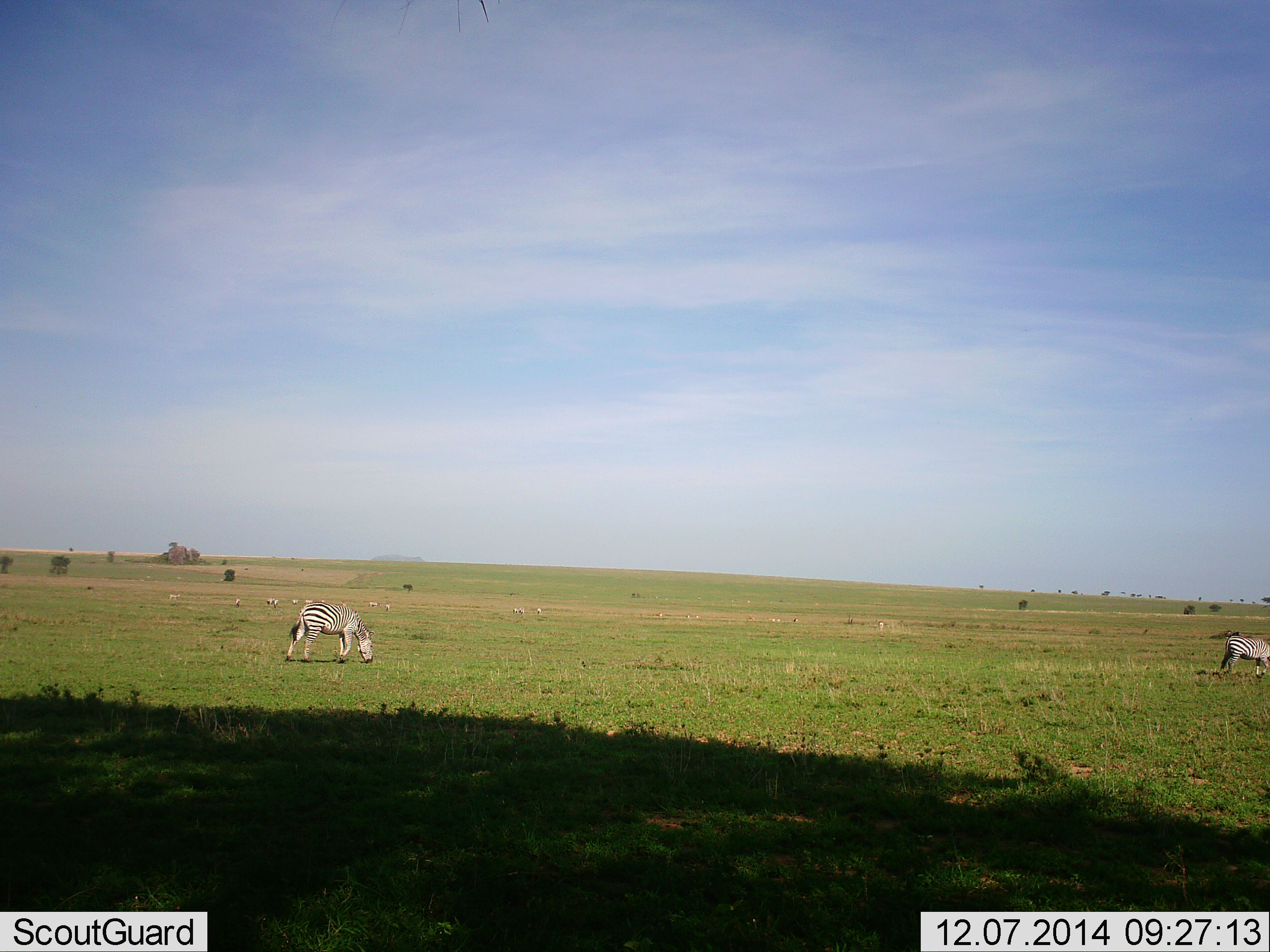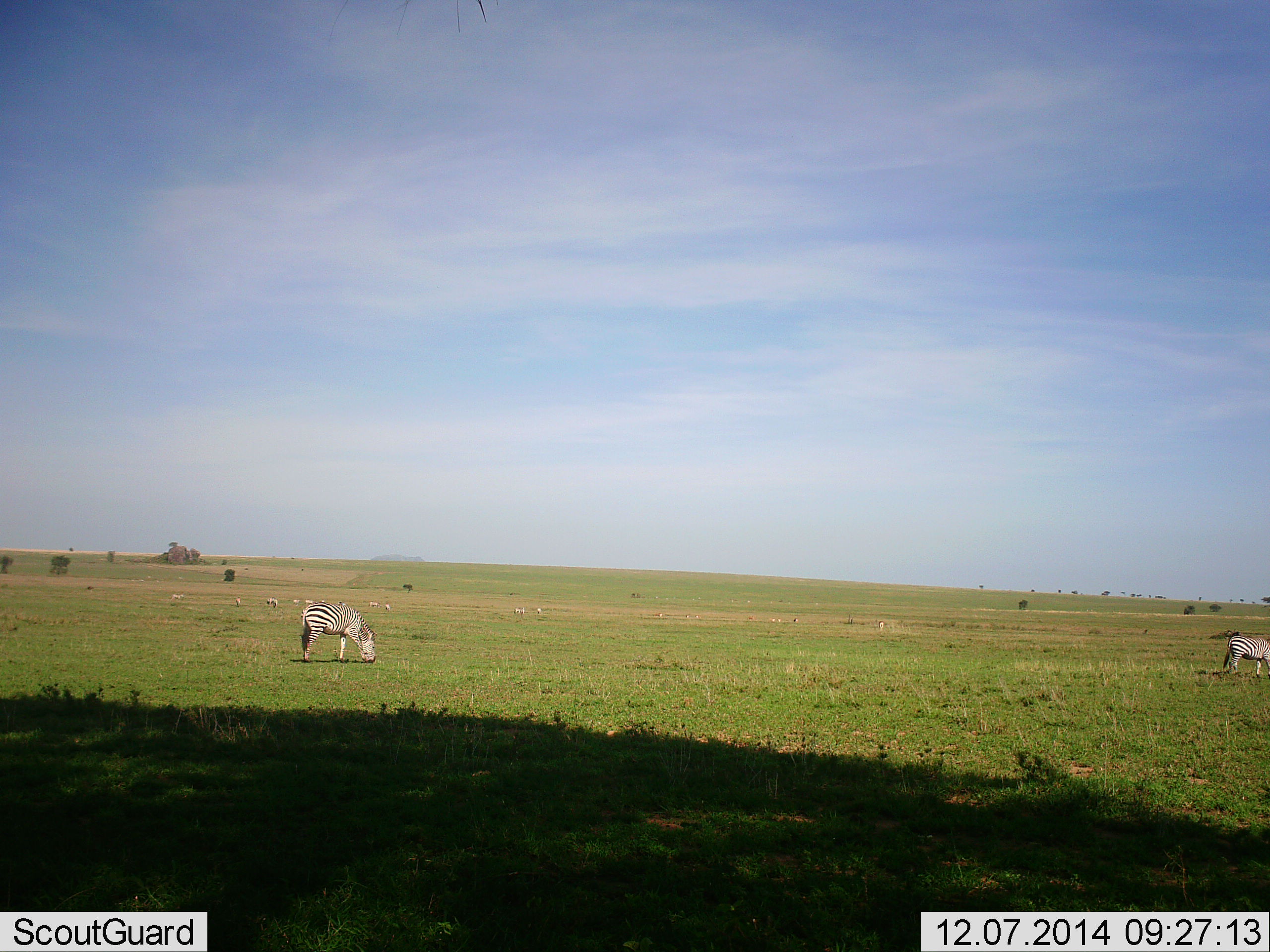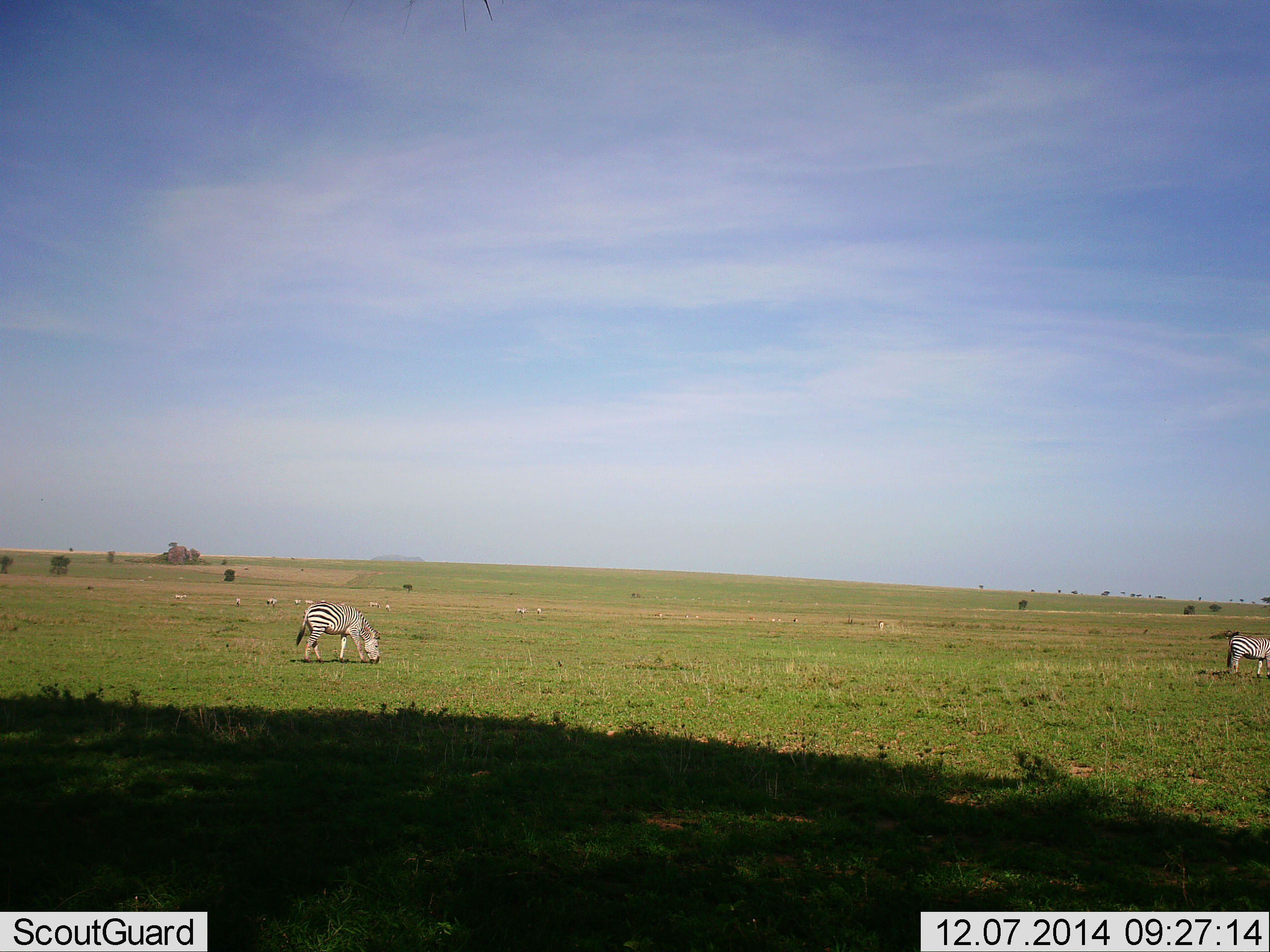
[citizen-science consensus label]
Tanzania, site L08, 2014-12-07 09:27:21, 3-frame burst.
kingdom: Animalia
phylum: Chordata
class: Mammalia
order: Perissodactyla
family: Equidae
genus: Equus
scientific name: Equus quagga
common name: plains zebra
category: zebra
Zebra (plains zebra) (Equus quagga), count 11-50. Behavior (volunteer vote fractions): standing 40%, resting 0%, moving 20%, interacting 0%. Young present (vote fraction): 0%. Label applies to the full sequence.